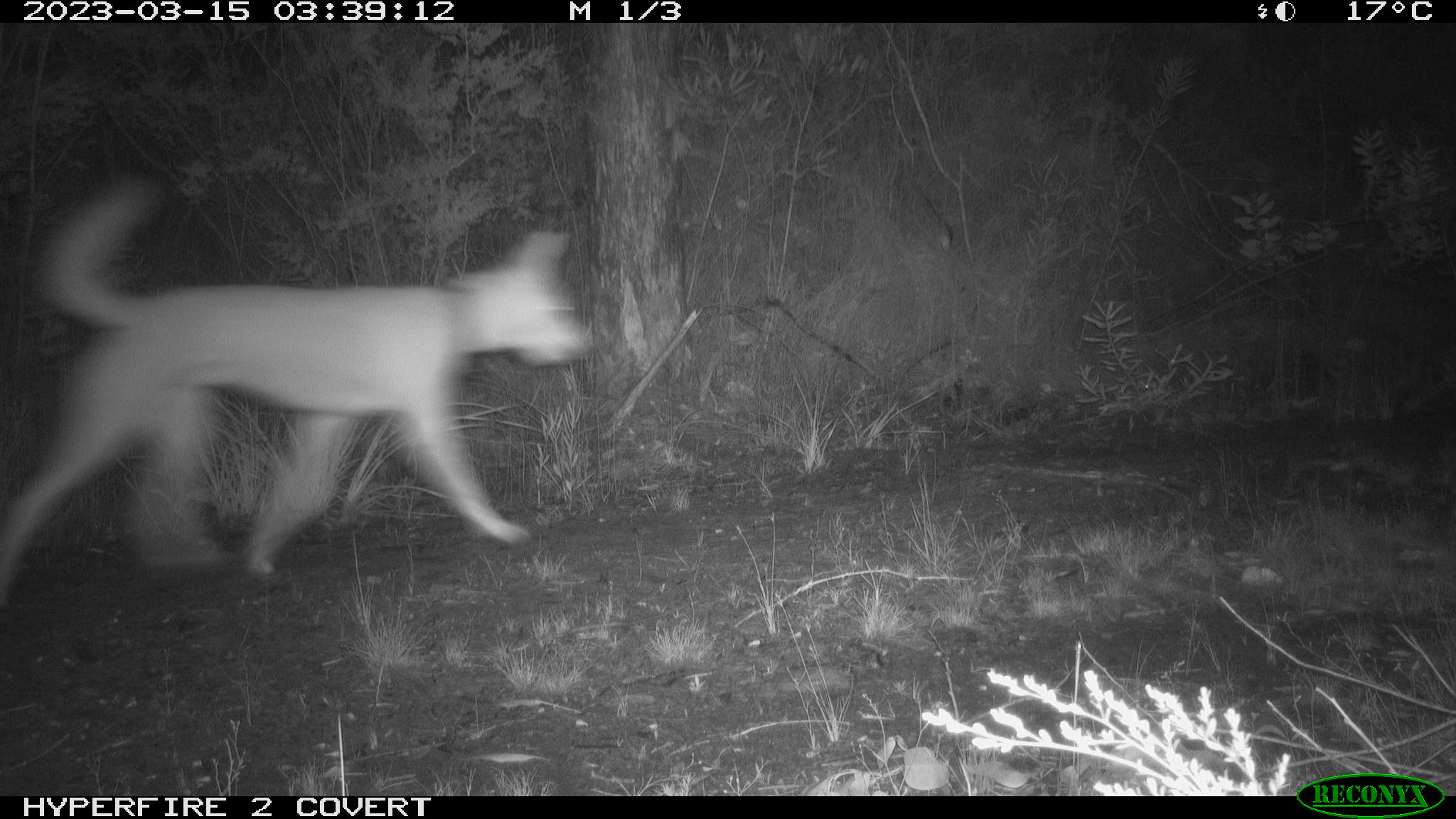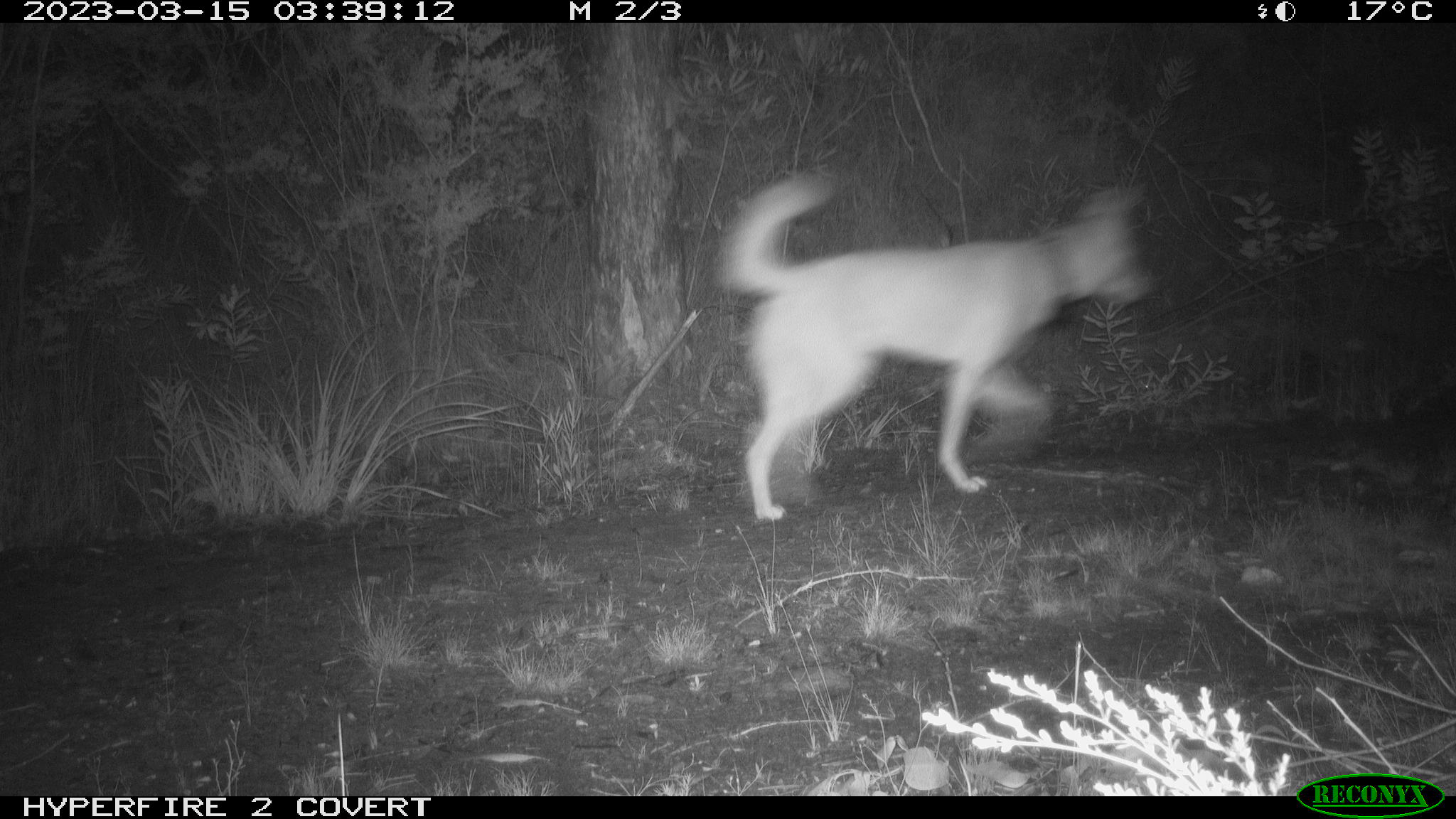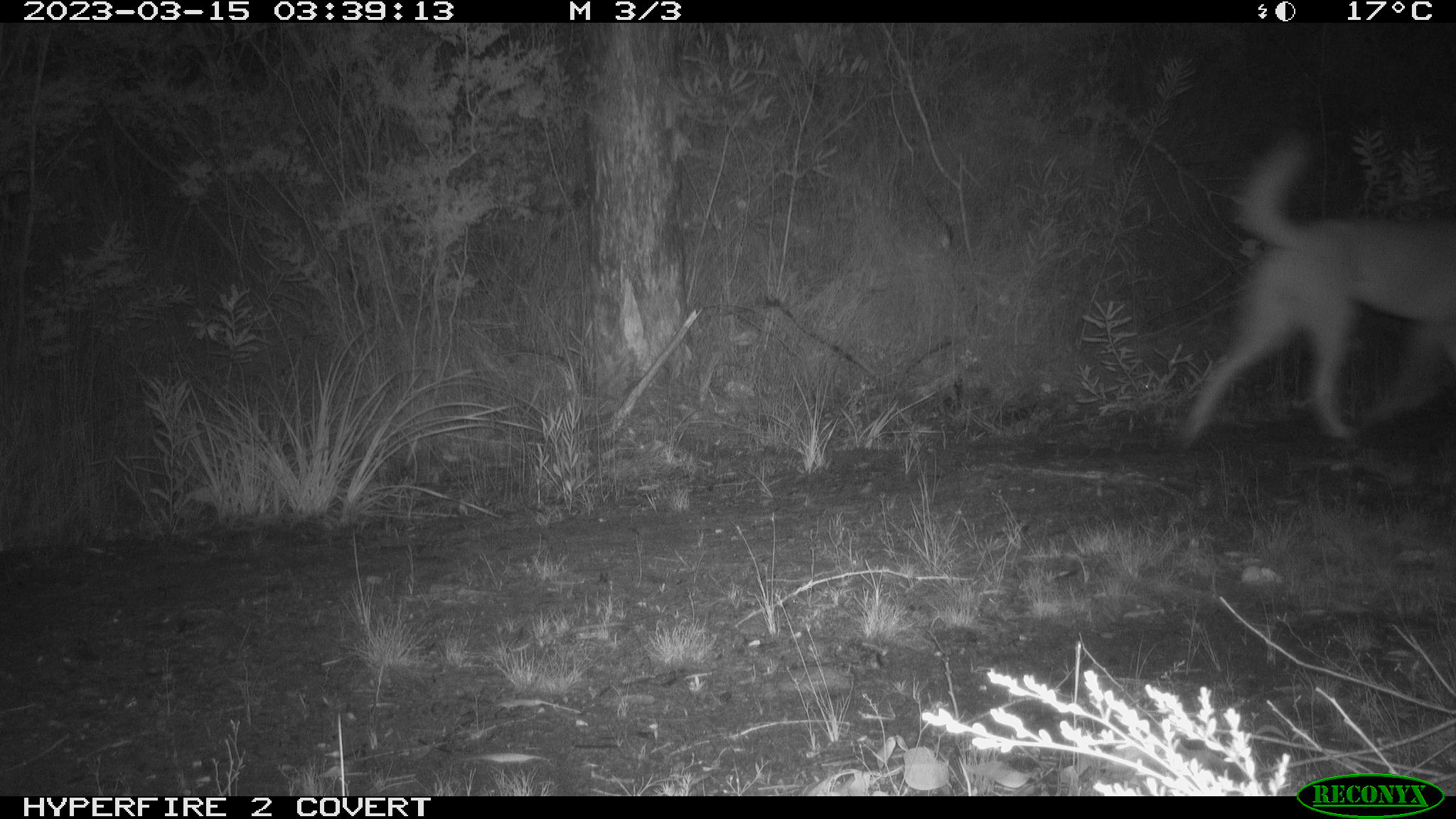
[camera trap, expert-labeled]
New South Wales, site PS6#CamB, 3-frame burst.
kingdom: Animalia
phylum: Chordata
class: Mammalia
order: Carnivora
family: Canidae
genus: Canis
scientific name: Canis familiaris dingo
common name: dingo